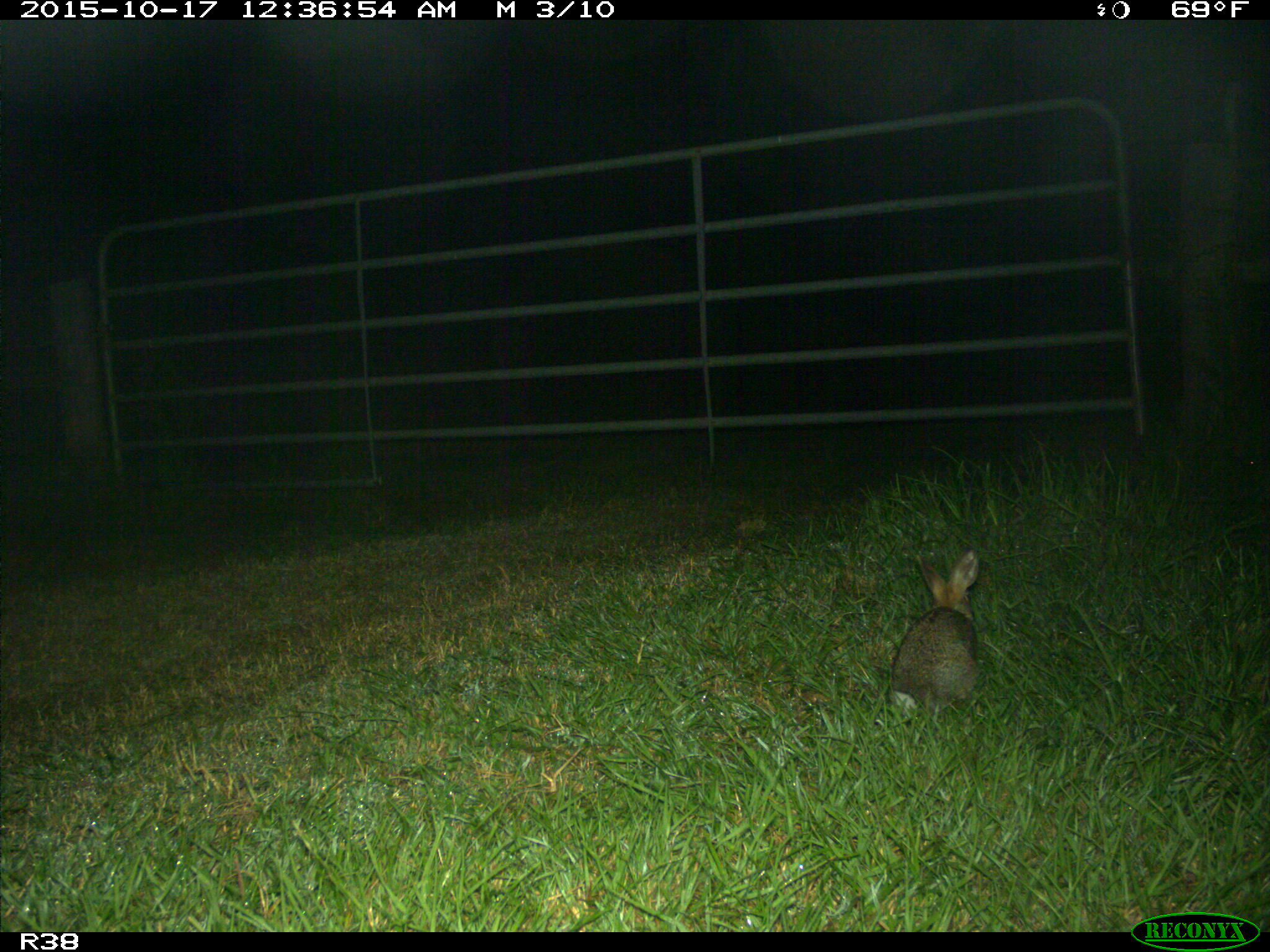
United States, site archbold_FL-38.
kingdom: Animalia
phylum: Chordata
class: Mammalia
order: Lagomorpha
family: Leporidae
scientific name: Leporidae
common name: rabbits and hares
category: unidentified rabbit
Unidentified rabbit (rabbits and hares) (Leporidae).